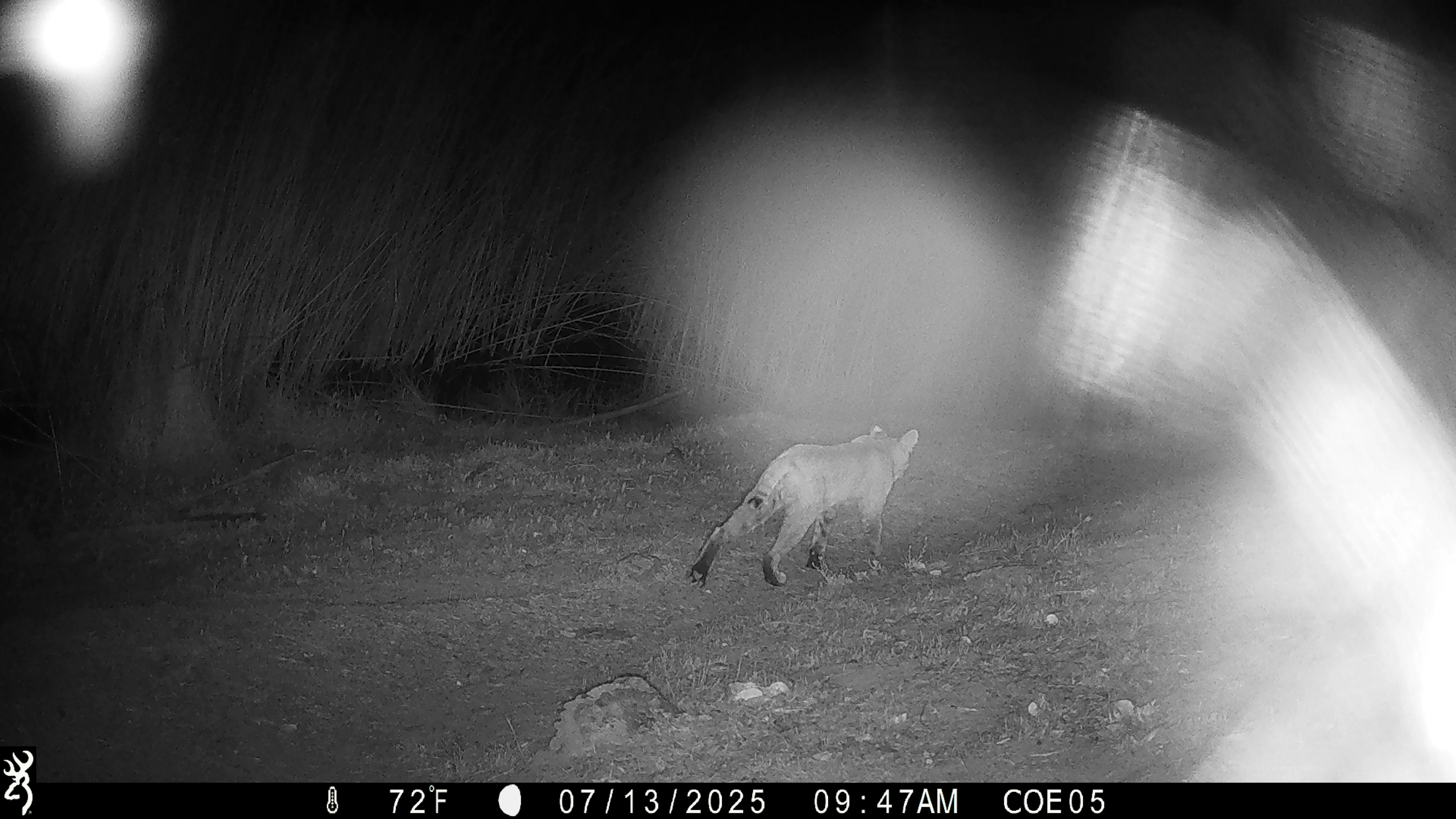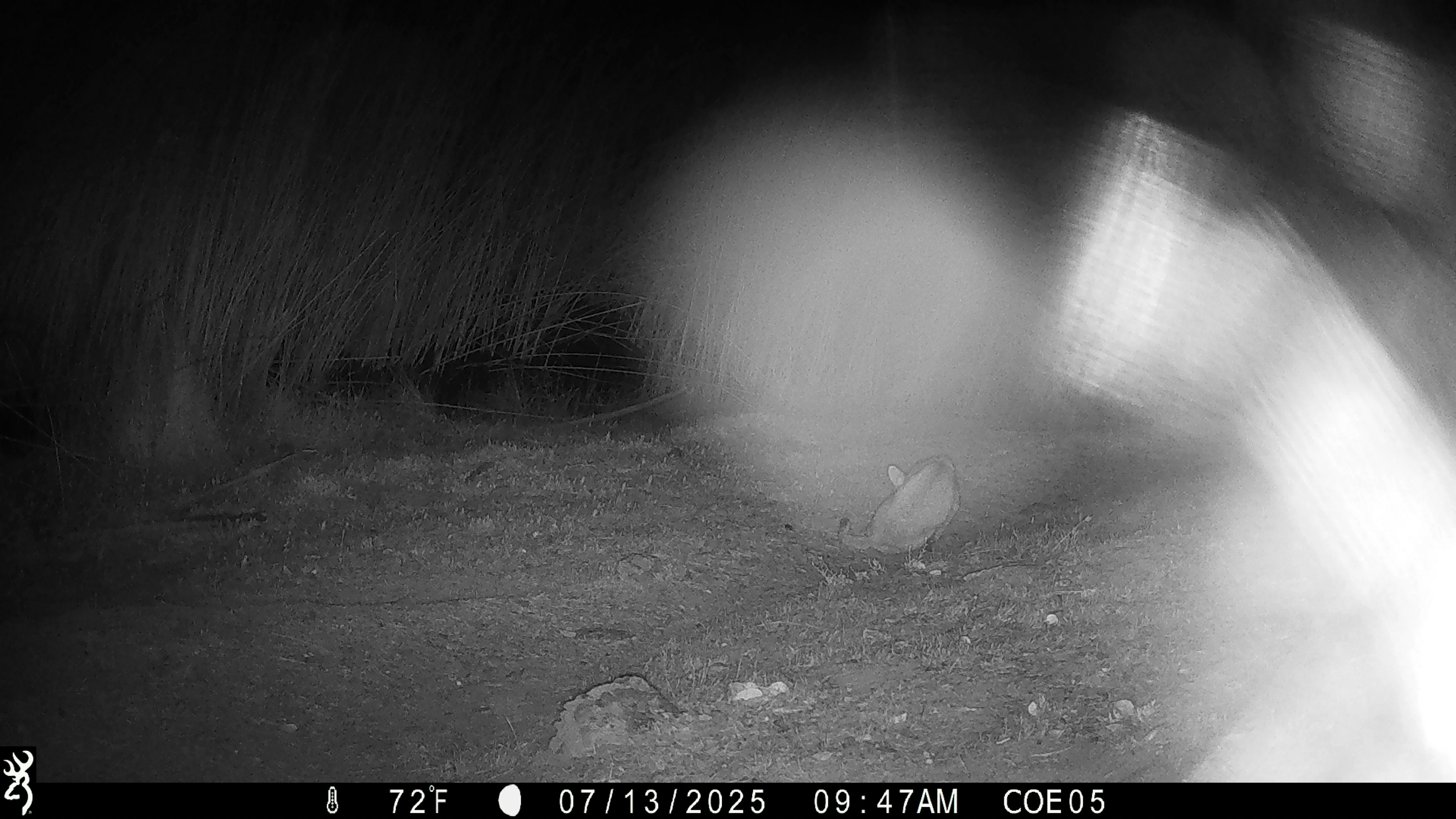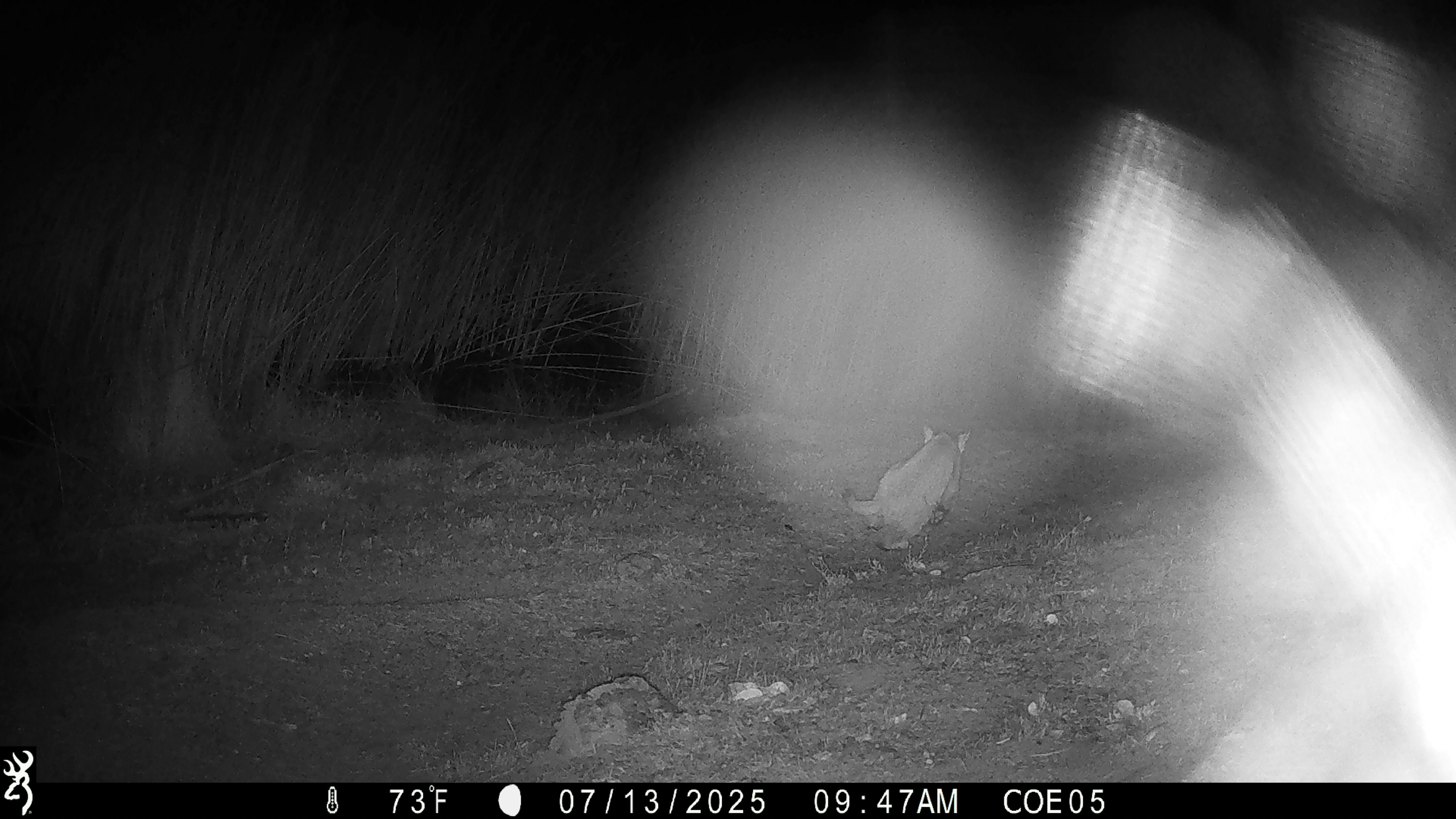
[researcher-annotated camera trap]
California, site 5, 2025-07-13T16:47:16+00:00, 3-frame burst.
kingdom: Animalia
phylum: Chordata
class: Mammalia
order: Carnivora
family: Felidae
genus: Lynx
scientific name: Lynx rufus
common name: bobcat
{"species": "bobcat (Lynx rufus)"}